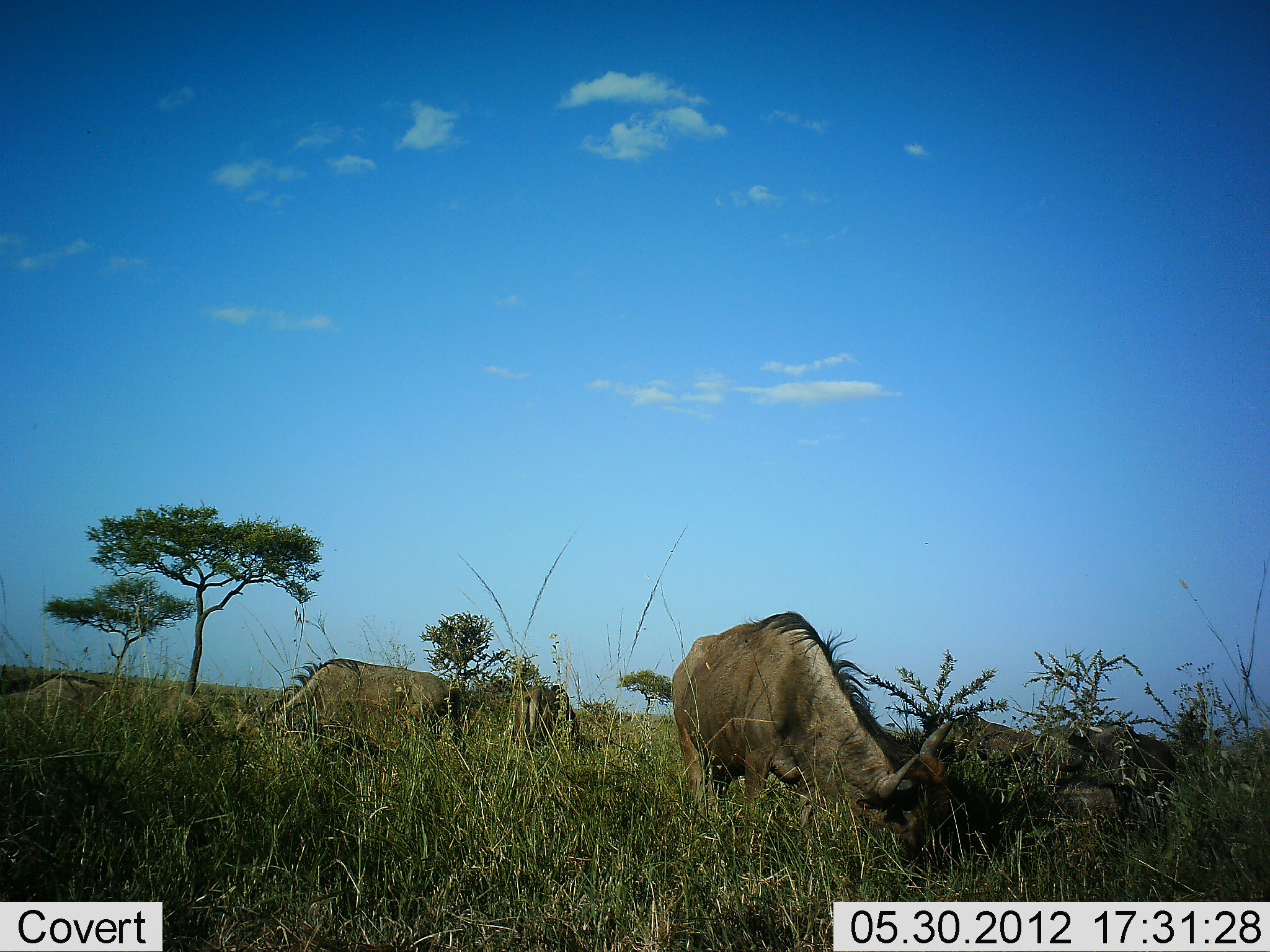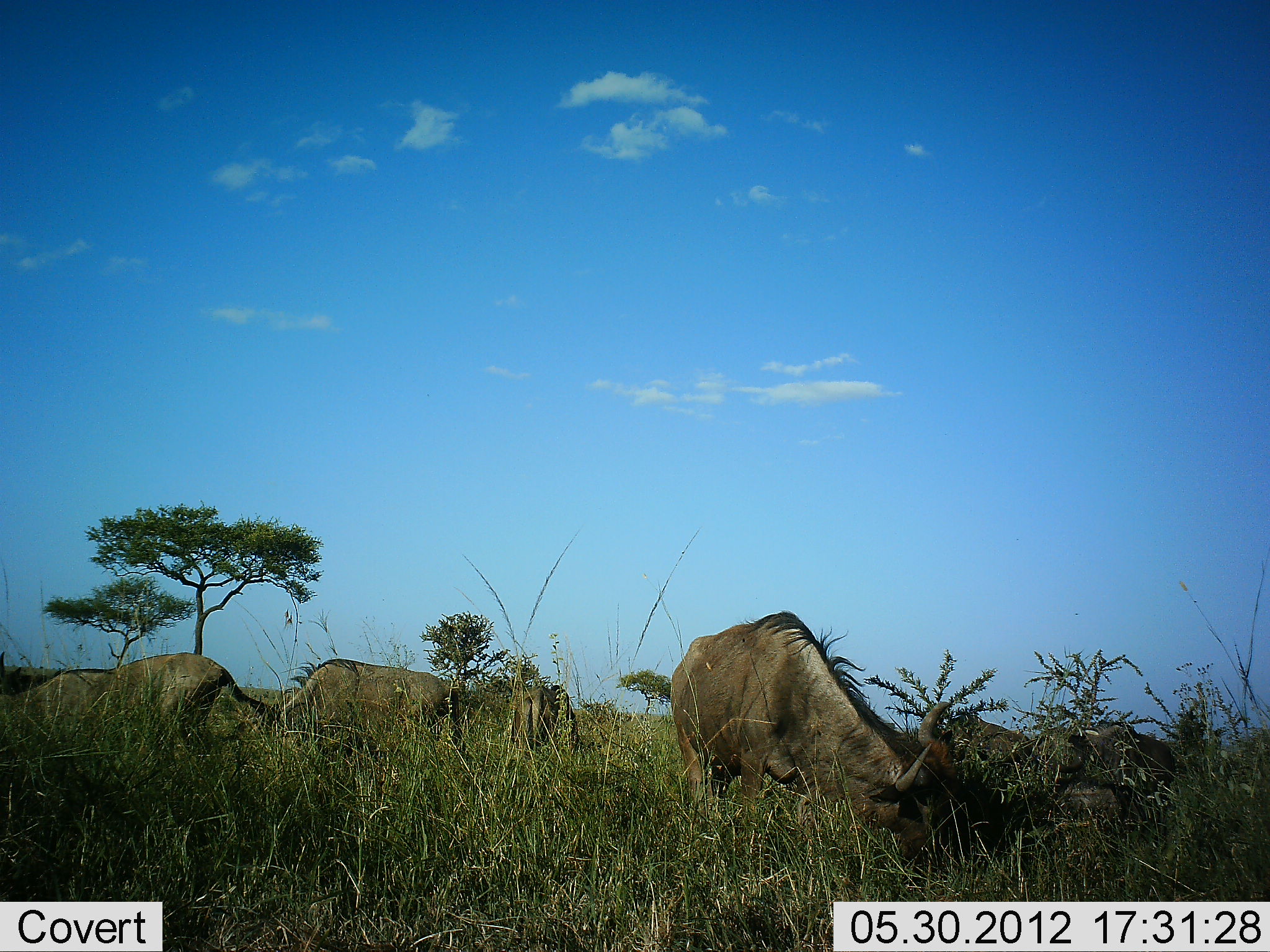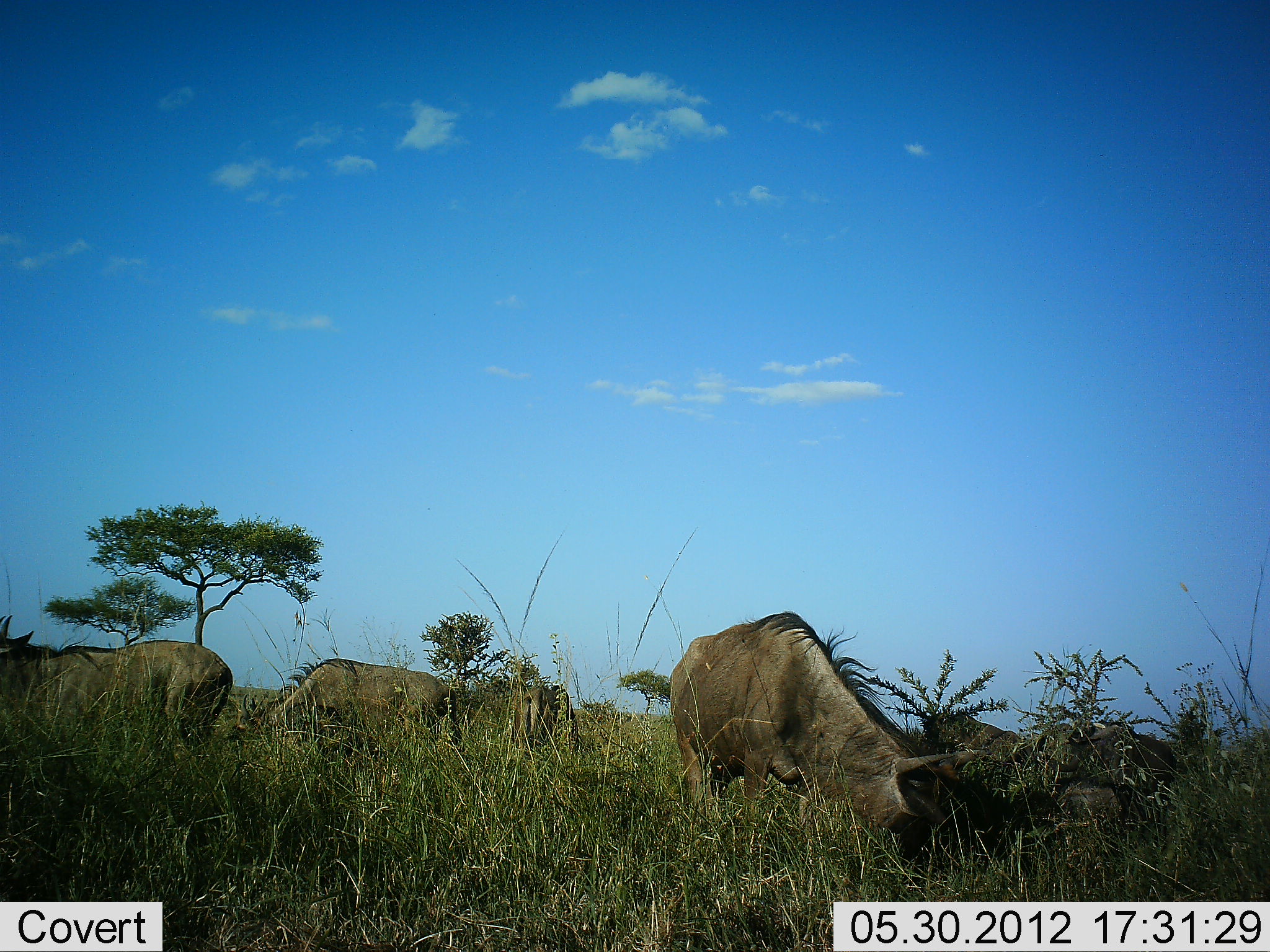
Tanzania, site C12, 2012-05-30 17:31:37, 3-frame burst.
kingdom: Animalia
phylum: Chordata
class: Mammalia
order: Artiodactyla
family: Bovidae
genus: Connochaetes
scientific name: Connochaetes taurinus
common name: blue wildebeest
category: wildebeest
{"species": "wildebeest (blue wildebeest) (Connochaetes taurinus)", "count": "5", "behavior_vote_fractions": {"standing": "20%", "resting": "20%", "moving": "10%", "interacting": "10%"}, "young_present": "0%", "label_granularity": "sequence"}